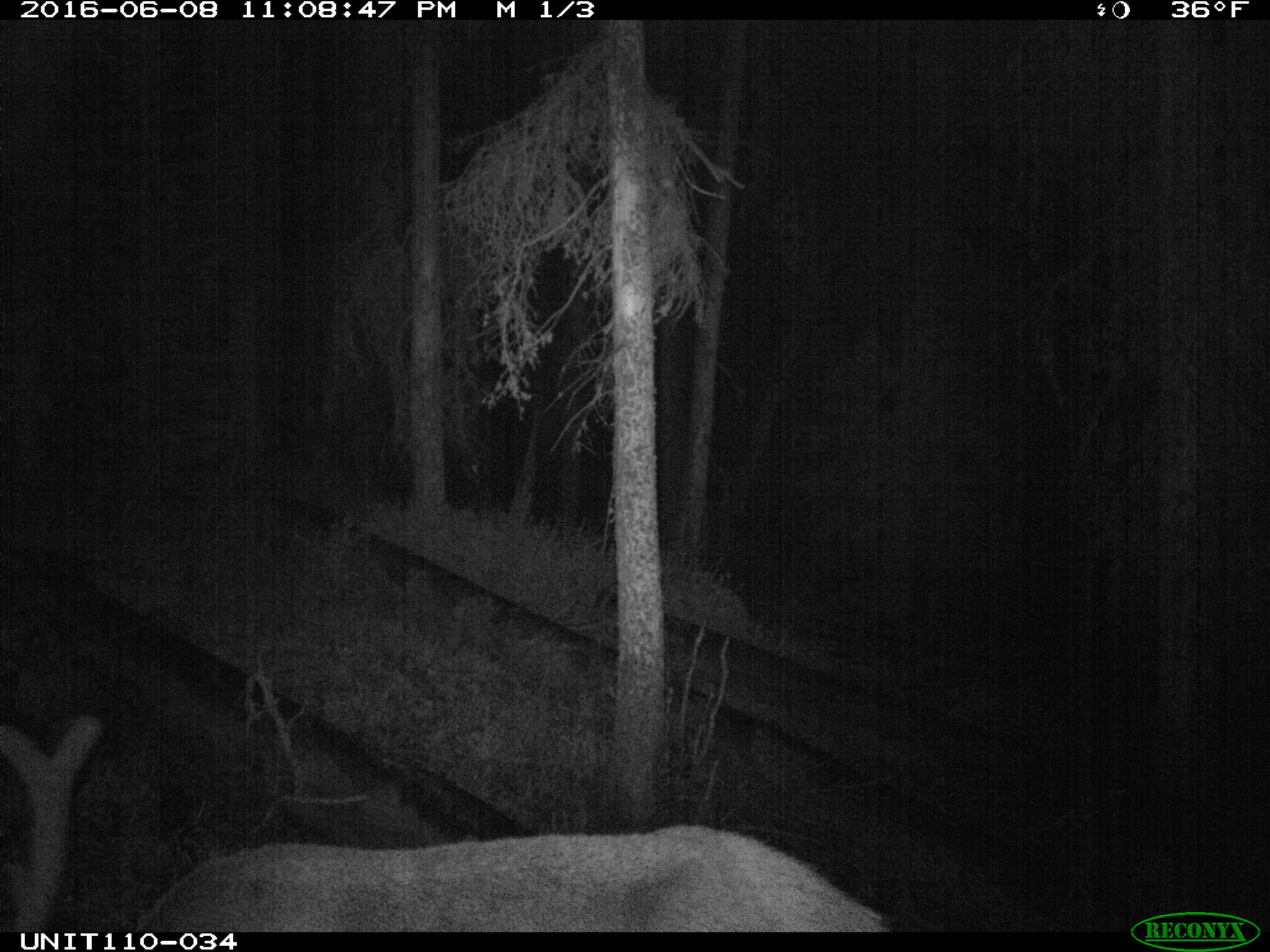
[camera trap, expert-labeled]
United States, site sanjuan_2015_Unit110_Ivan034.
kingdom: Animalia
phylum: Chordata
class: Mammalia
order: Artiodactyla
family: Cervidae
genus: Cervus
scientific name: Cervus elaphus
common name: red deer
Cervus elaphus (red deer).